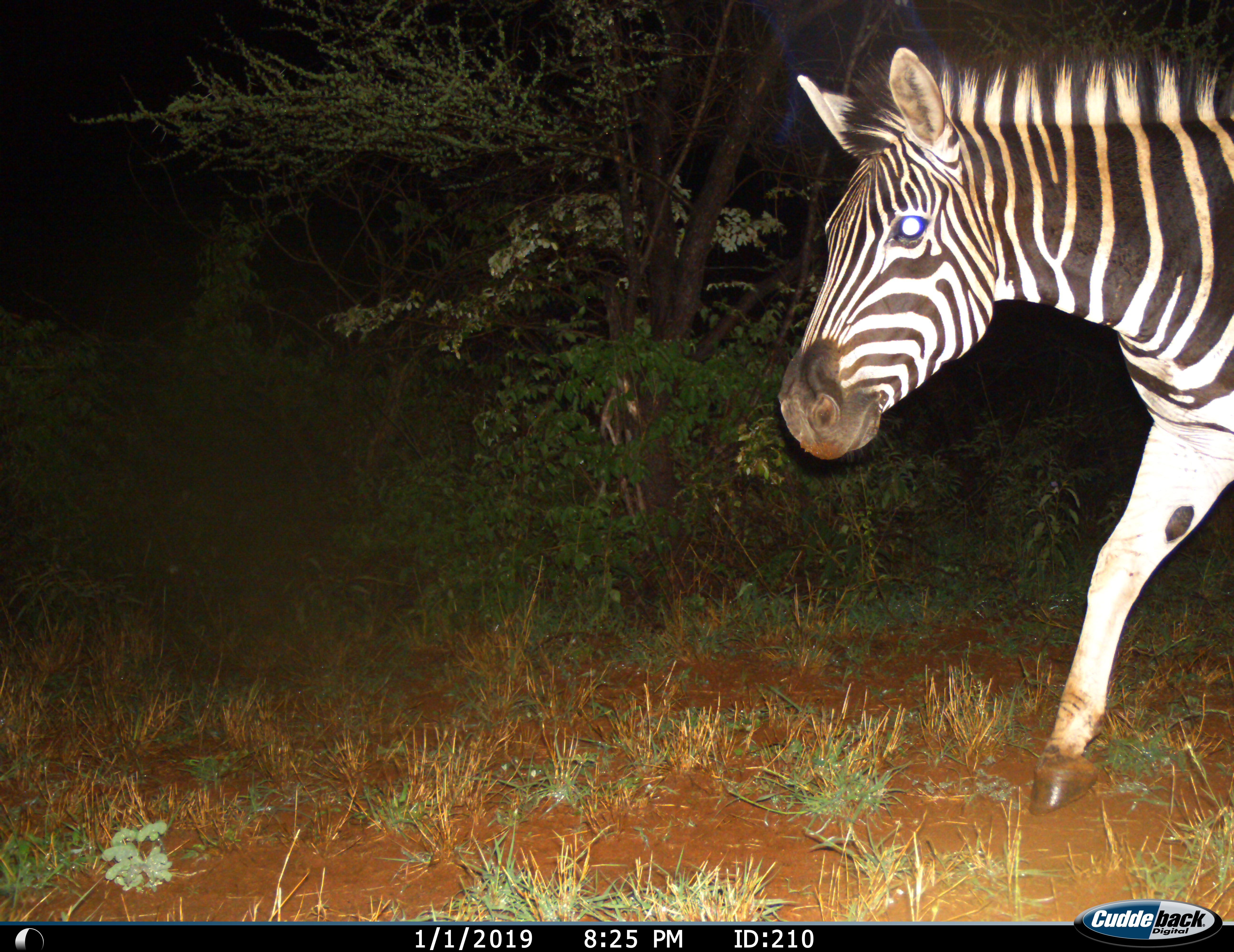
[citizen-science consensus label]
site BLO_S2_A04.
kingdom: Animalia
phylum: Chordata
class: Mammalia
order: Perissodactyla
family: Equidae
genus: Equus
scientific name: Equus quagga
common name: plains zebra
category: zebraplains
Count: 1.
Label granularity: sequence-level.